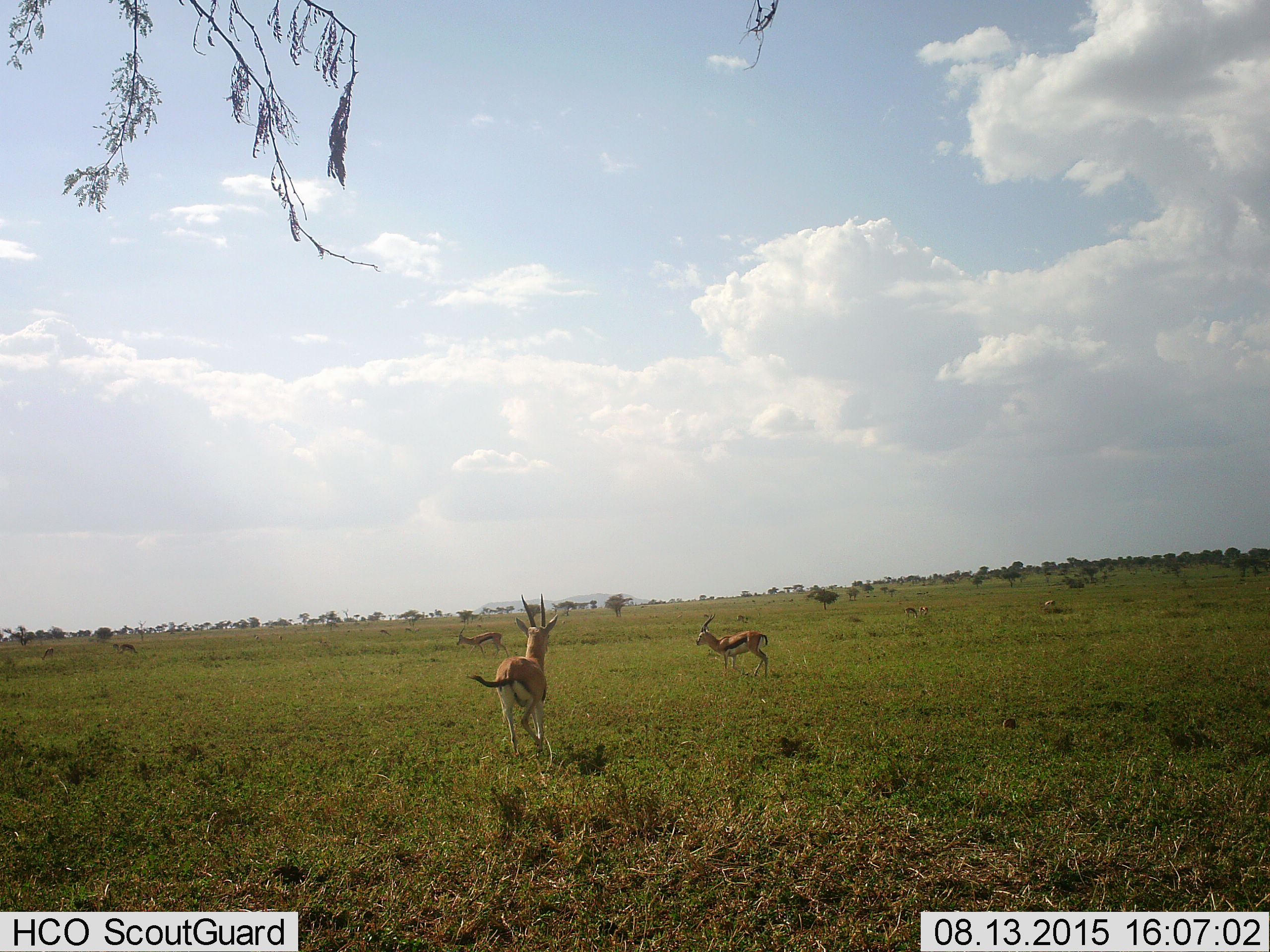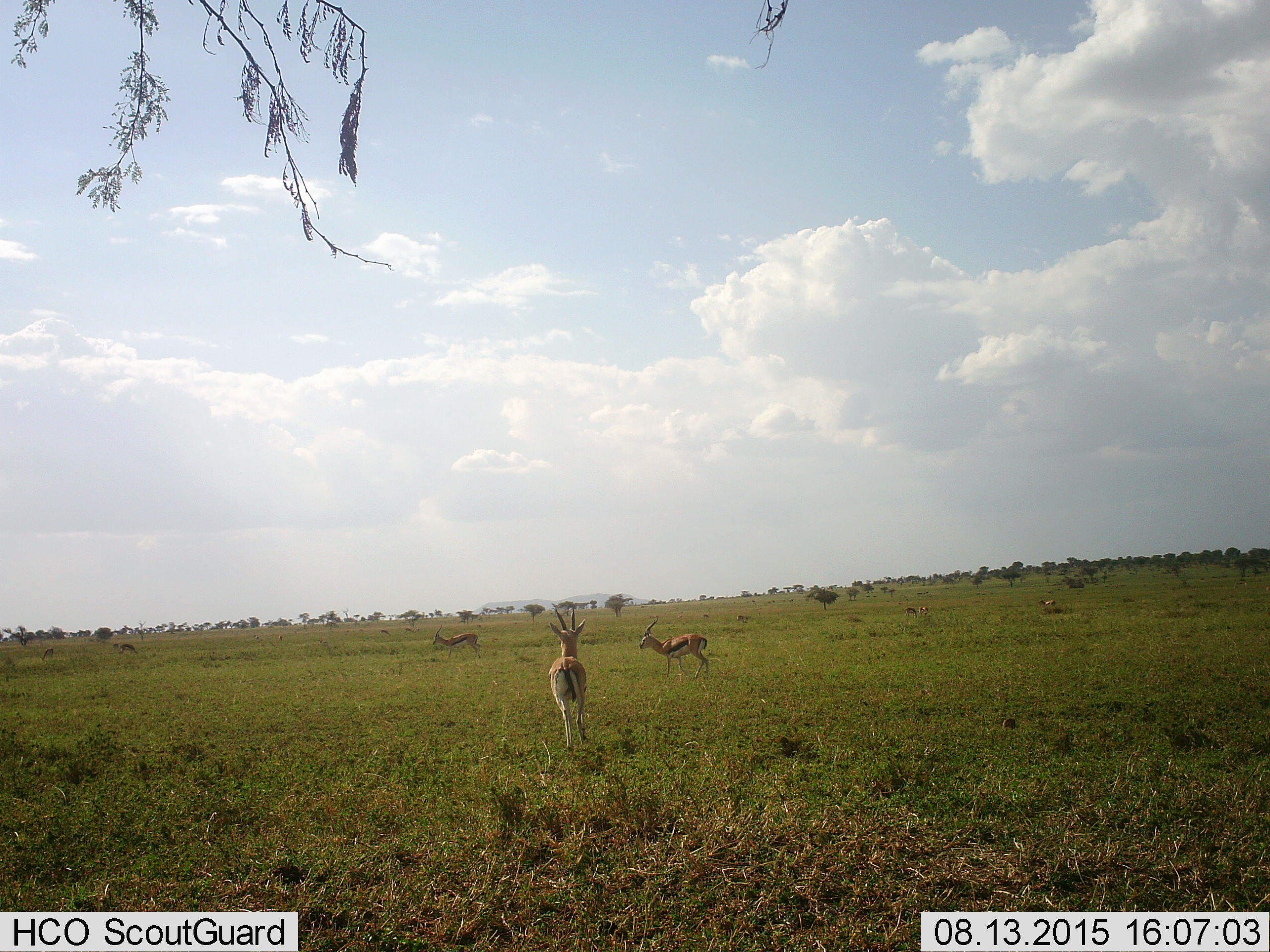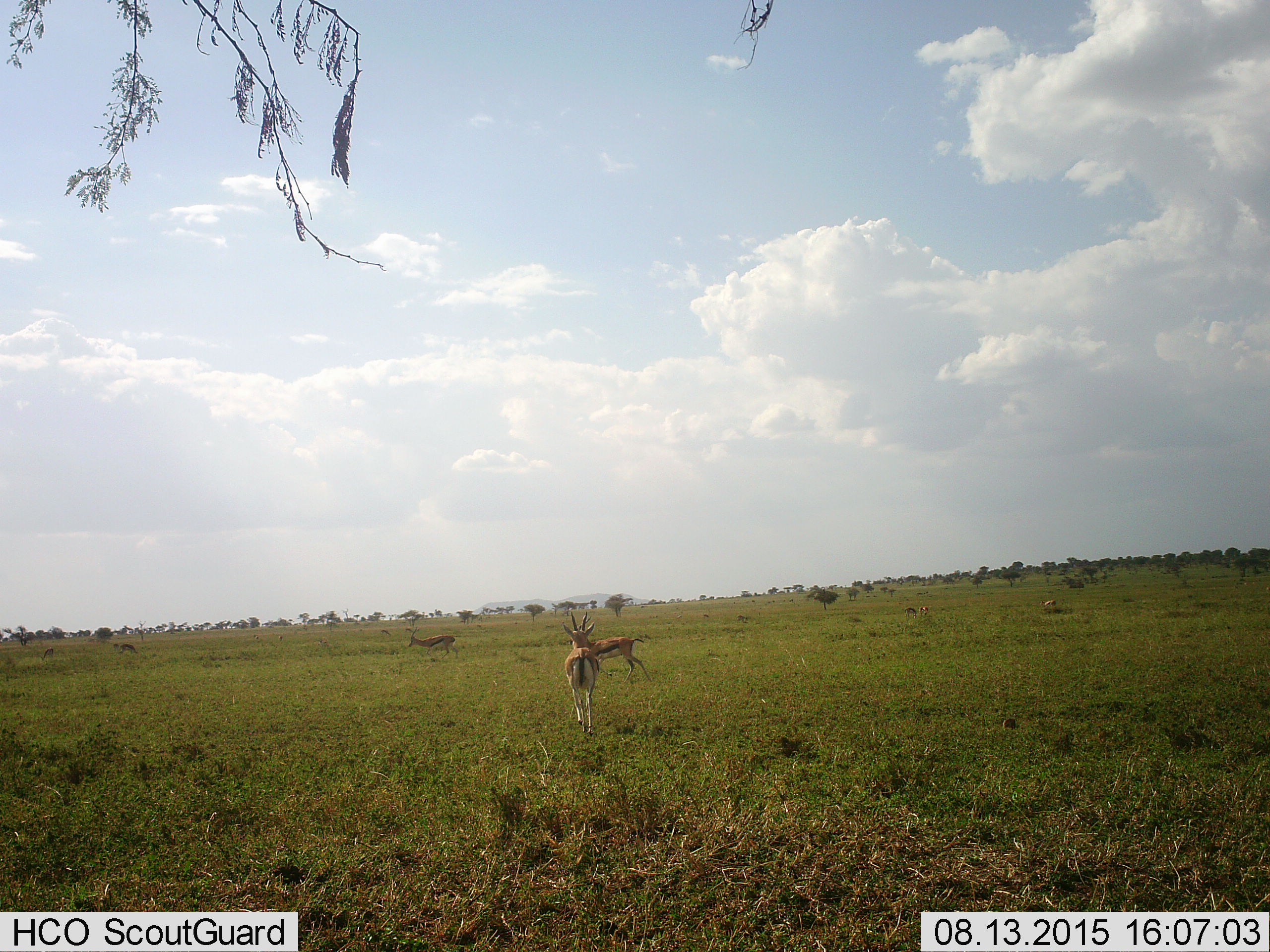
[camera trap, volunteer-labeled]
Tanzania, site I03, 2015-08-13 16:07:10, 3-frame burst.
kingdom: Animalia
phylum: Chordata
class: Mammalia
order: Artiodactyla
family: Bovidae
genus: Eudorcas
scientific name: Eudorcas thomsonii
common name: thomson's gazelle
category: gazellethomsons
Gazellethomsons (thomson's gazelle) (Eudorcas thomsonii), count 10. Behavior (volunteer vote fractions): standing 50%, resting 0%, moving 90%, interacting 10%. Young present (vote fraction): 10%. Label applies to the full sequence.